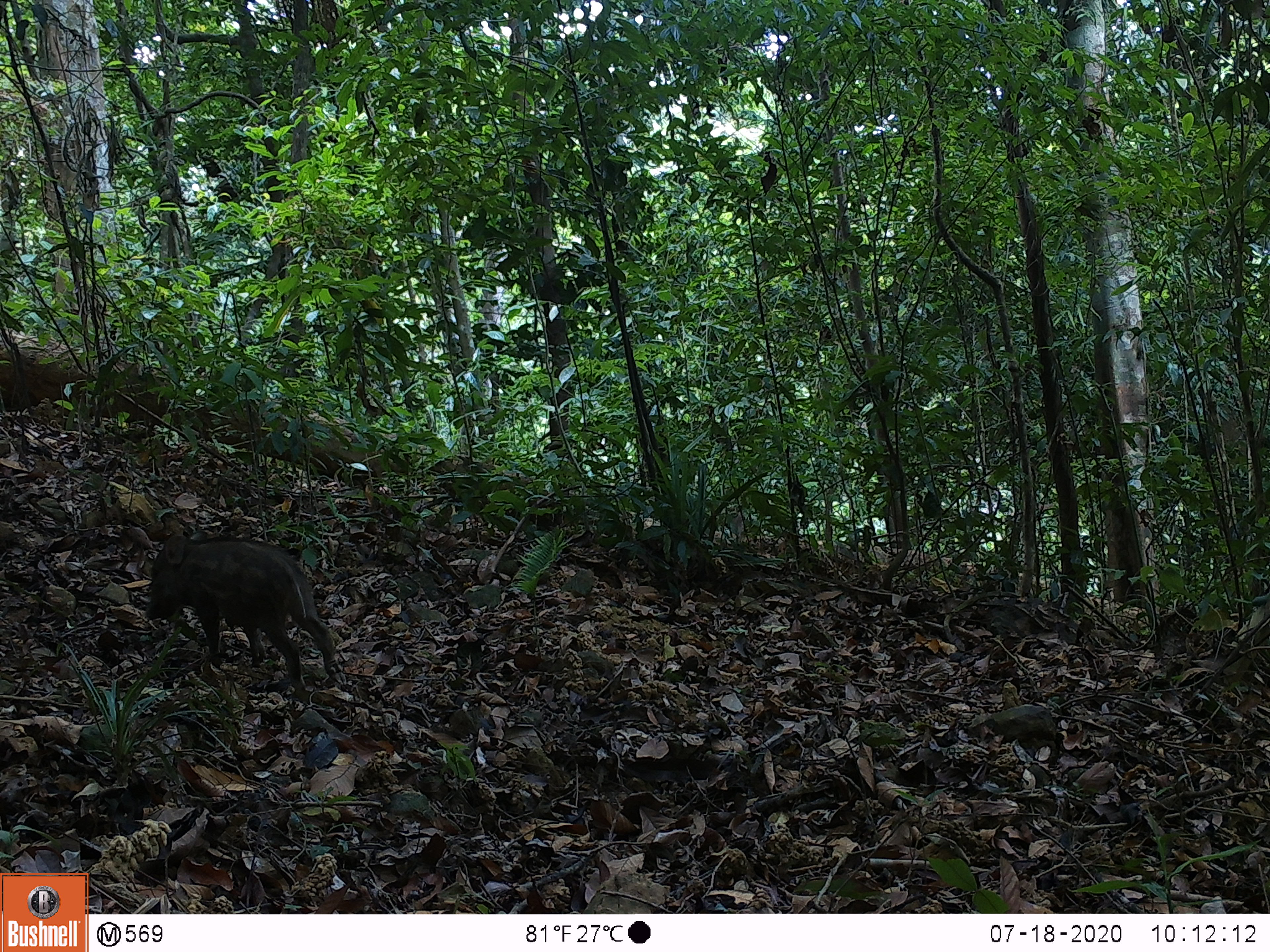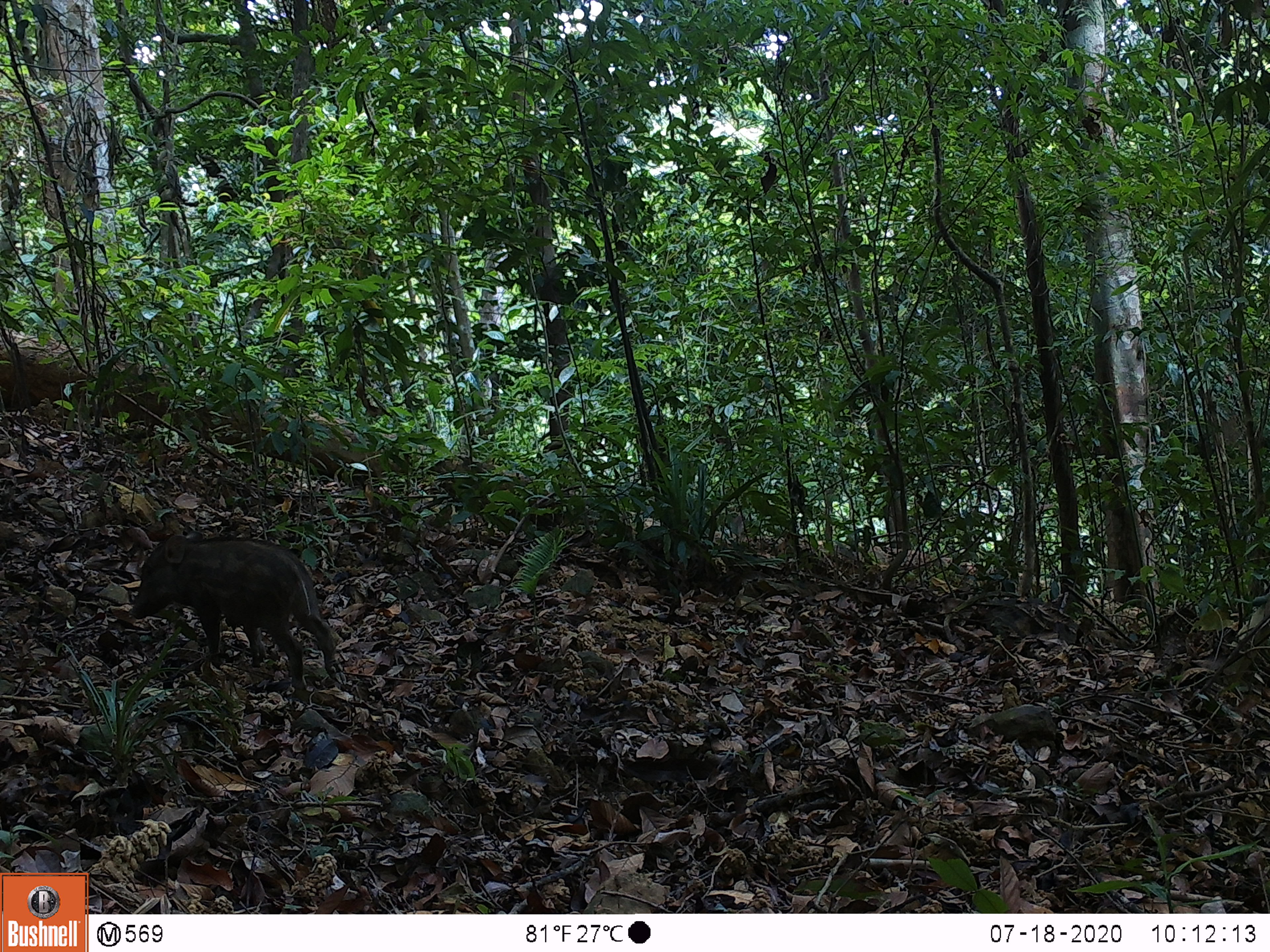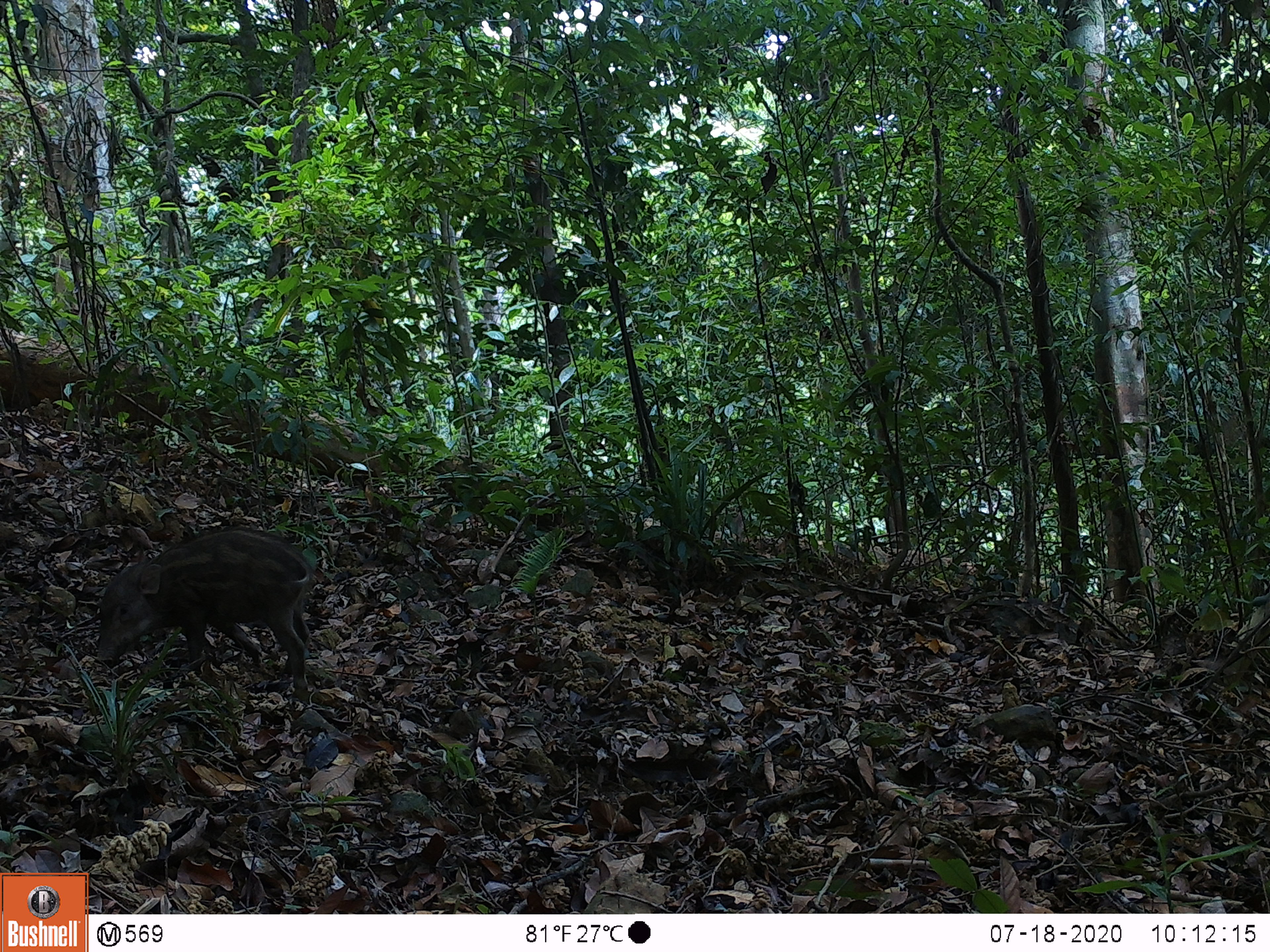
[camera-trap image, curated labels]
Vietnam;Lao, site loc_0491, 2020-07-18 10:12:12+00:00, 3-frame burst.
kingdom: Animalia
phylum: Chordata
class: Mammalia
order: Artiodactyla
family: Suidae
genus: Sus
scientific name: Sus scrofa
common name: eurasian wild pig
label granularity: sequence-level